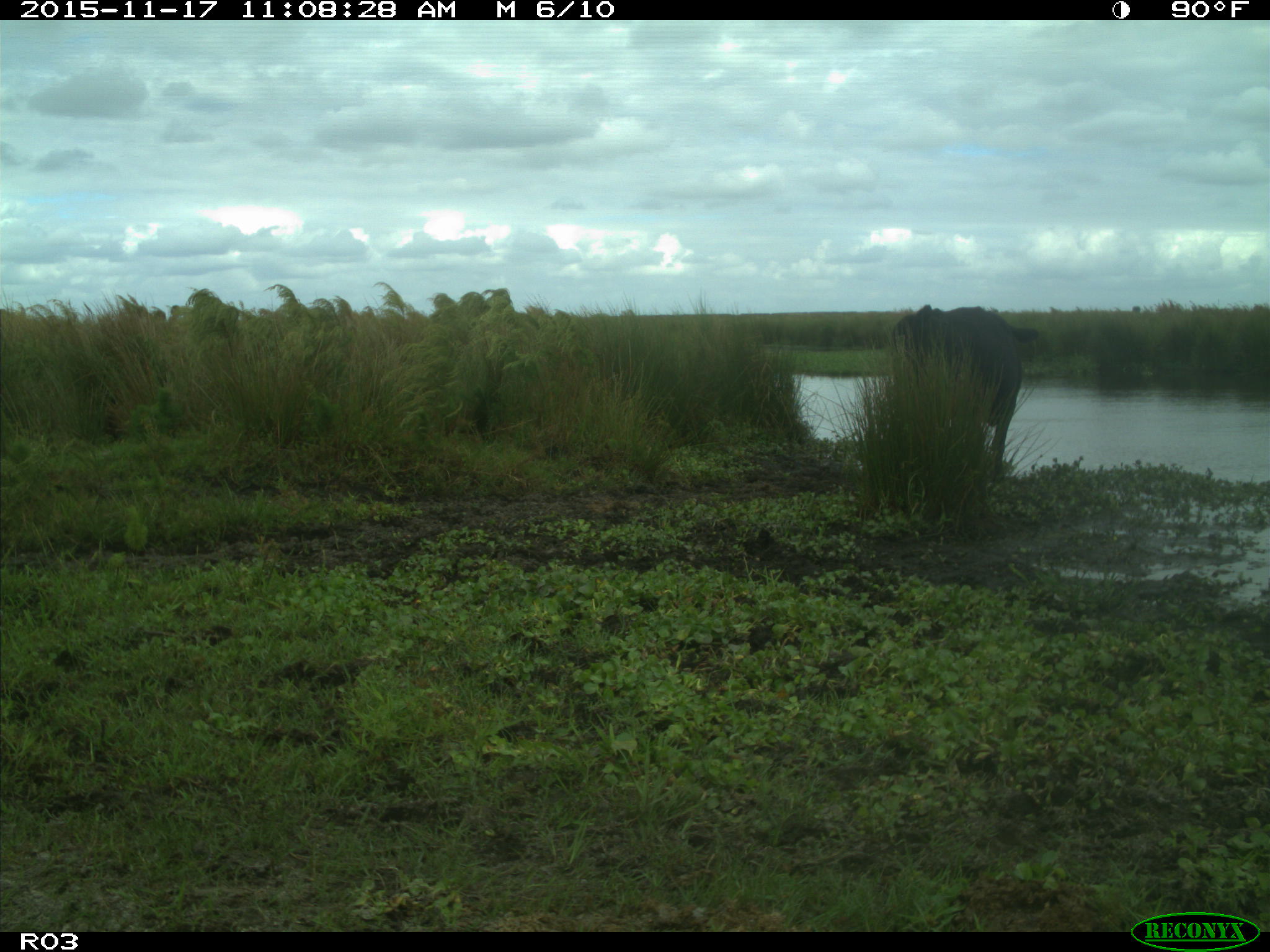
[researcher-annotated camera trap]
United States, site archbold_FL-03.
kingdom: Animalia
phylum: Chordata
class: Mammalia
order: Artiodactyla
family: Bovidae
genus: Bos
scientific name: Bos taurus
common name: domestic cow